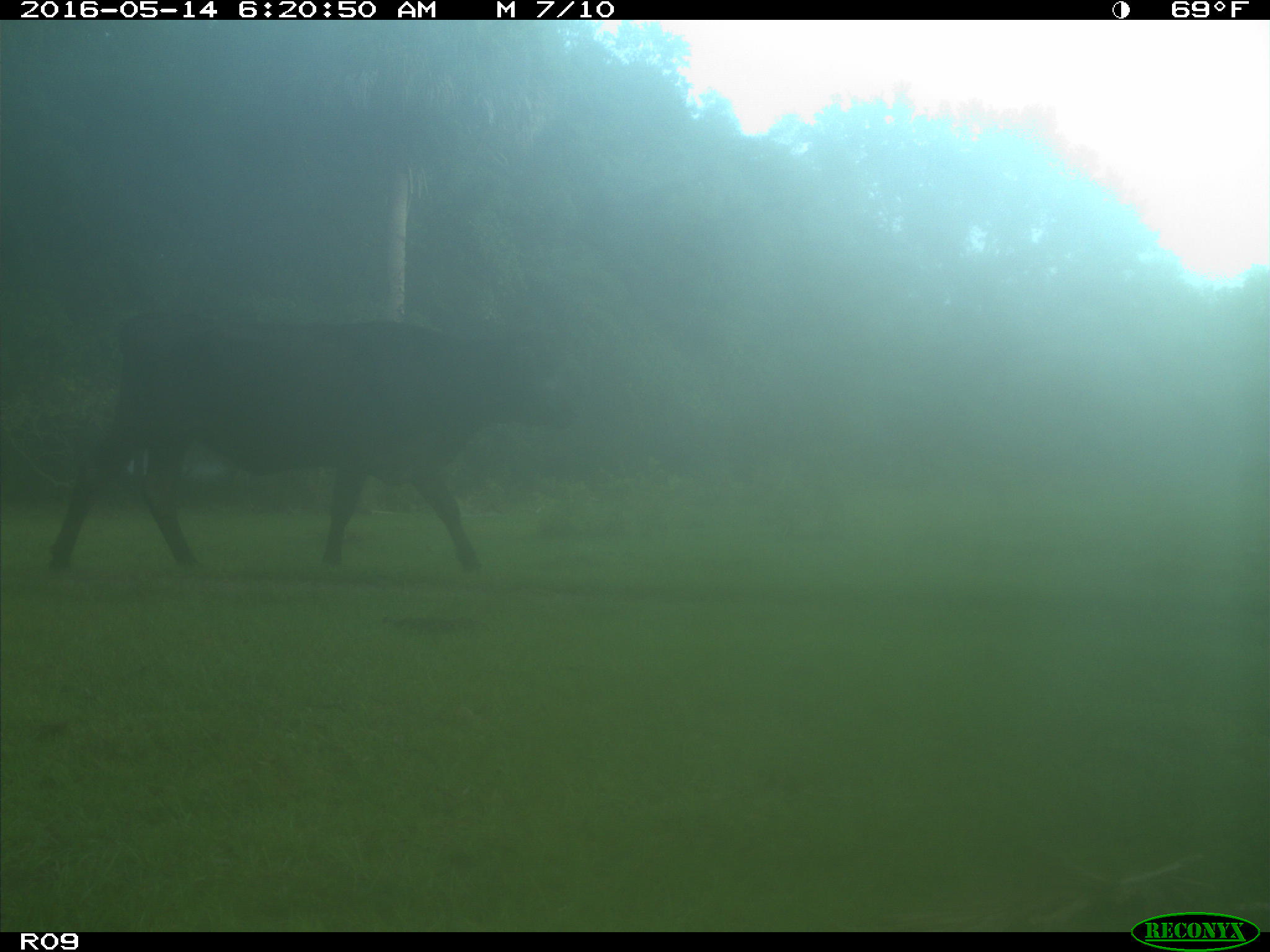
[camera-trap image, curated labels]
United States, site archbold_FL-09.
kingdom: Animalia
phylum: Chordata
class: Mammalia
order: Artiodactyla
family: Bovidae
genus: Bos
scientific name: Bos taurus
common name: domestic cow